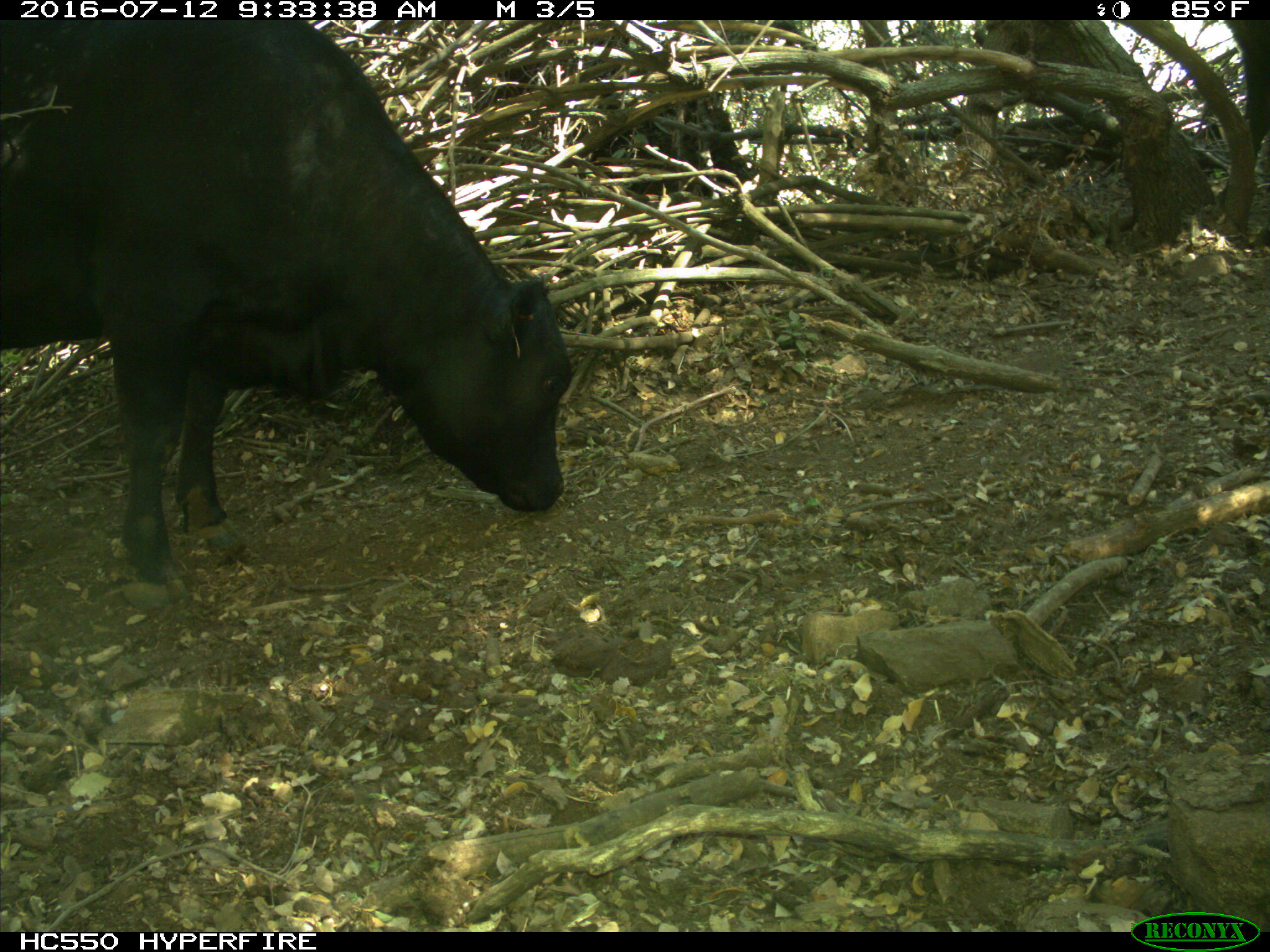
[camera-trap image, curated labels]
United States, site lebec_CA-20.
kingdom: Animalia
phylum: Chordata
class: Mammalia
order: Artiodactyla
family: Bovidae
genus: Bos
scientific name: Bos taurus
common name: domestic cow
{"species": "Bos taurus (domestic cow)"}